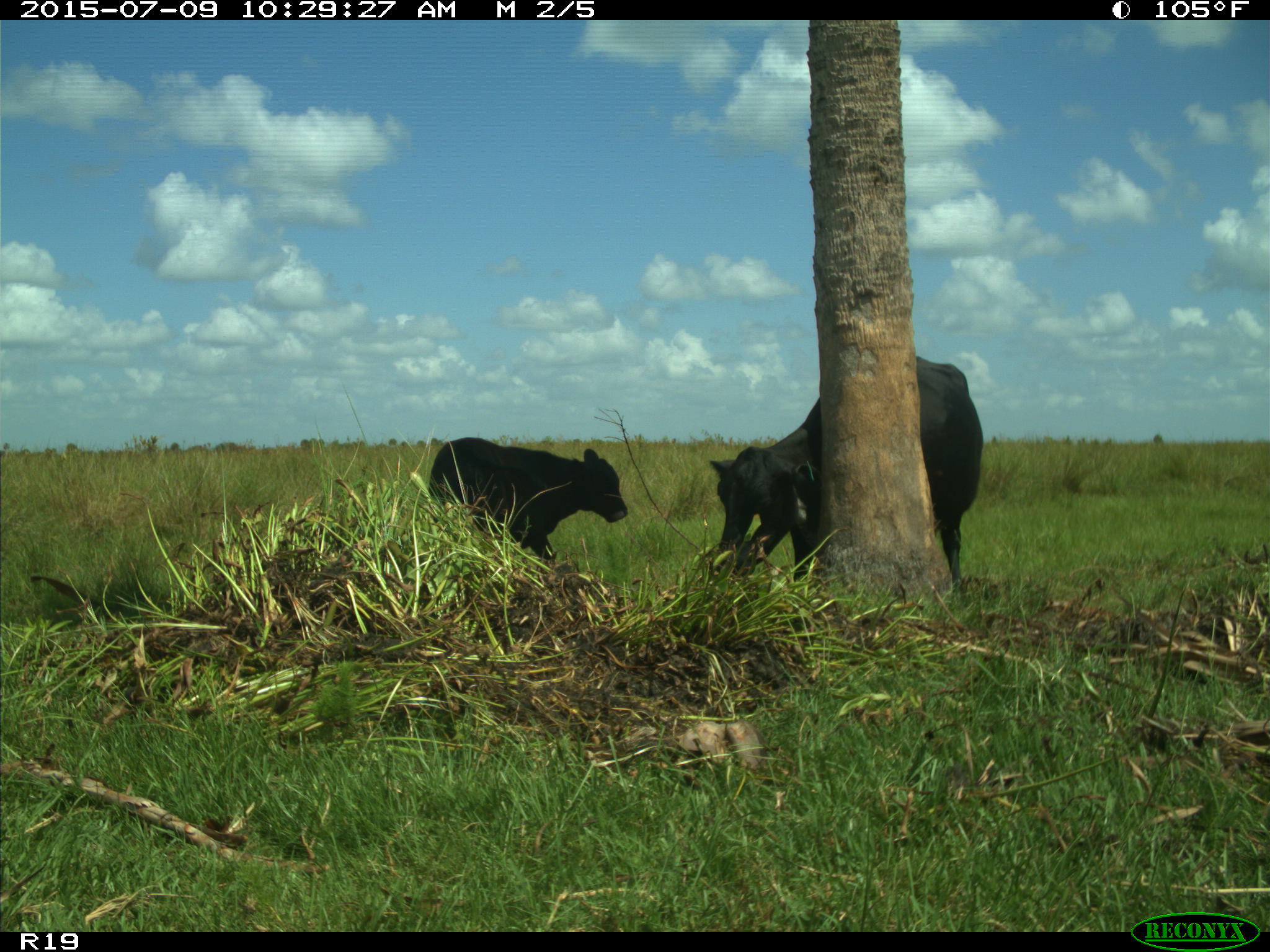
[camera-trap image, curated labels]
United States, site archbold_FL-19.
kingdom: Animalia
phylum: Chordata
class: Mammalia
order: Artiodactyla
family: Bovidae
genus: Bos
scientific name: Bos taurus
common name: domestic cow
Bos taurus (domestic cow).